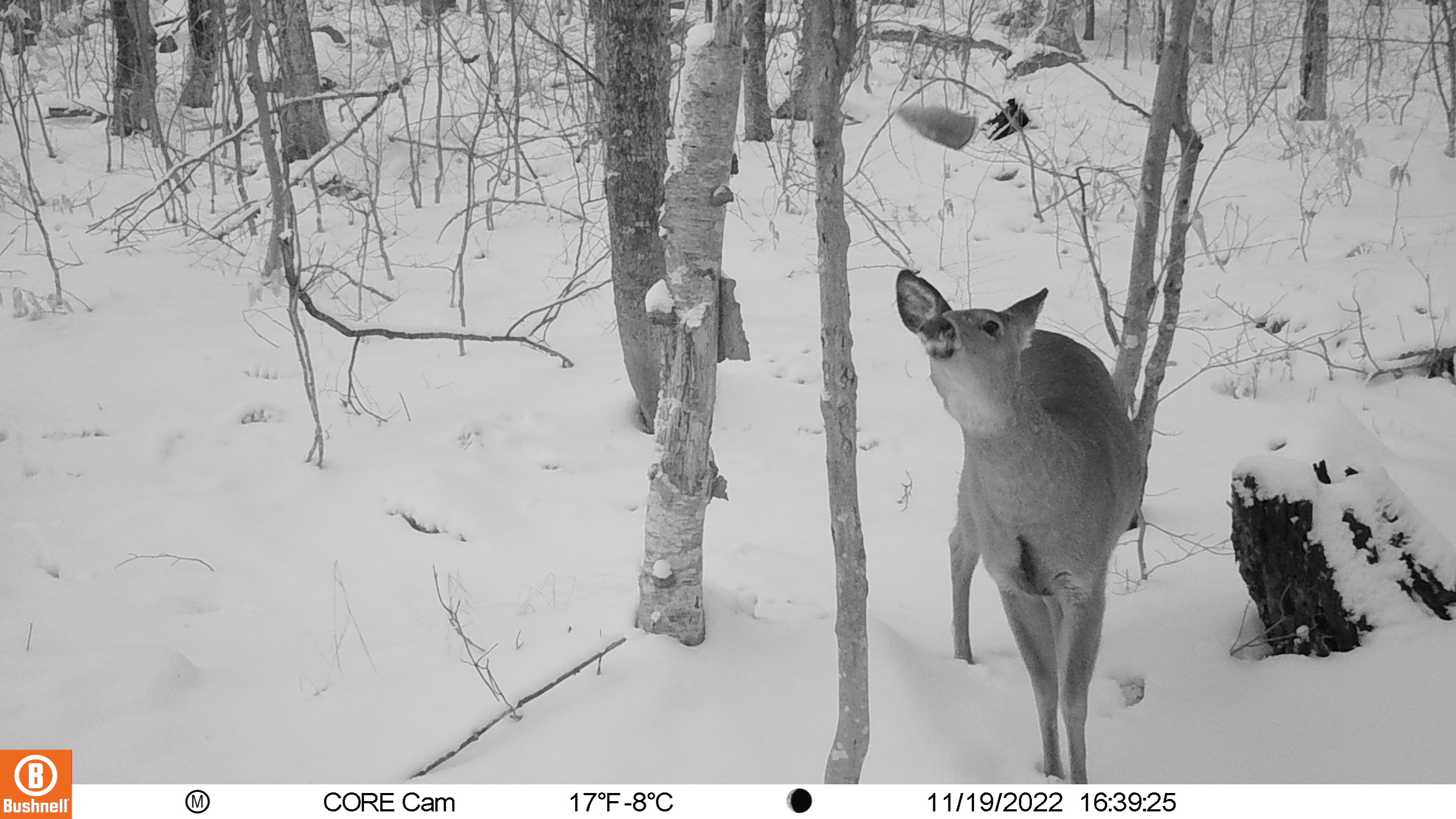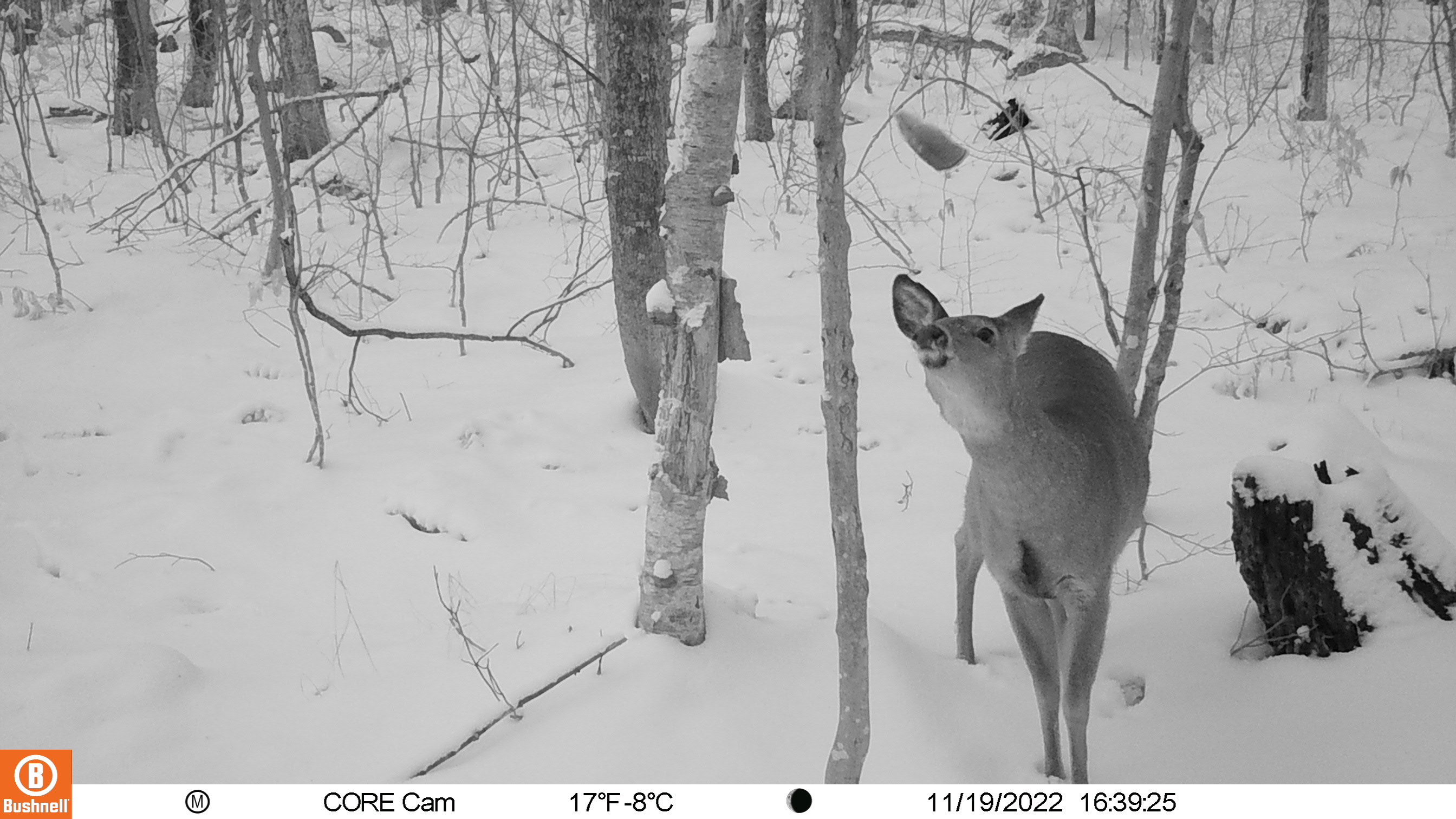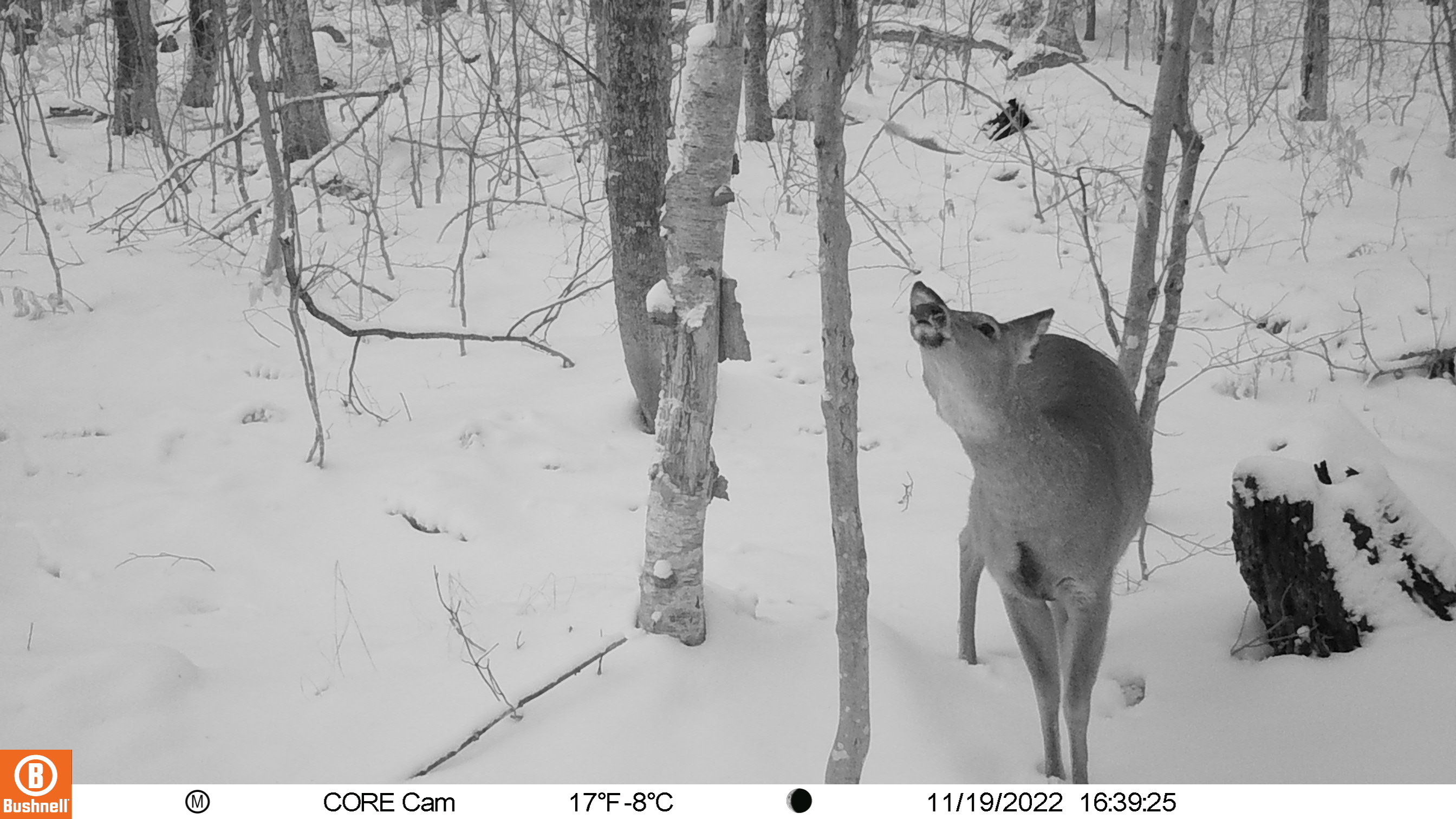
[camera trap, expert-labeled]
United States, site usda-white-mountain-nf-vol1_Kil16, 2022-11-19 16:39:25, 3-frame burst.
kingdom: Animalia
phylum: Chordata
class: Mammalia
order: Artiodactyla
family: Cervidae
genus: Odocoileus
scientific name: Odocoileus virginianus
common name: white-tailed deer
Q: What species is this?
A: White-tailed deer (Odocoileus virginianus).